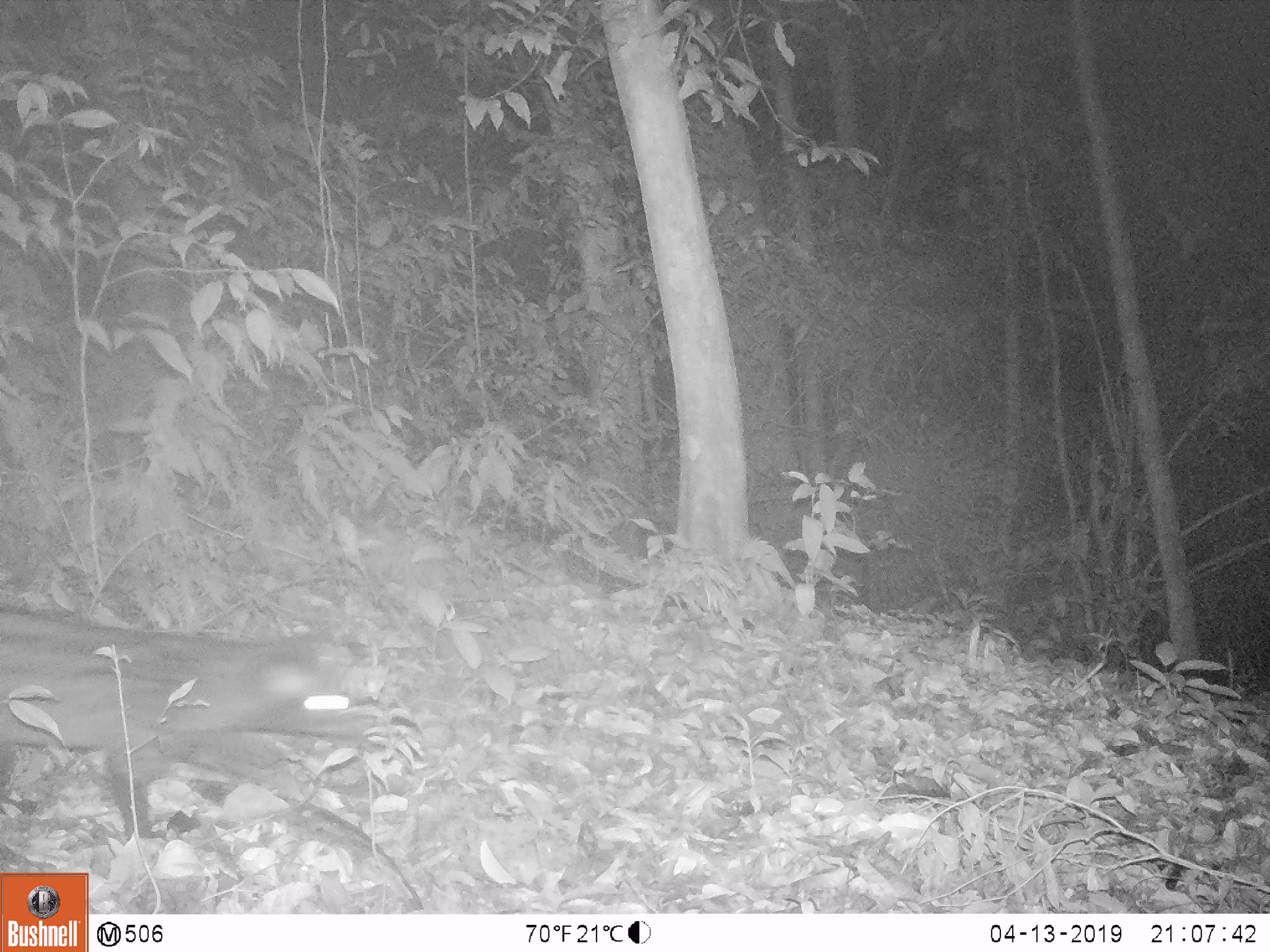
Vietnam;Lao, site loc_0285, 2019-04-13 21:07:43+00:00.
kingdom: Animalia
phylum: Chordata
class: Mammalia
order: Carnivora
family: Viverridae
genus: Paradoxurus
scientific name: Paradoxurus hermaphroditus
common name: common palm civet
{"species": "common palm civet (Paradoxurus hermaphroditus)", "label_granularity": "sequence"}